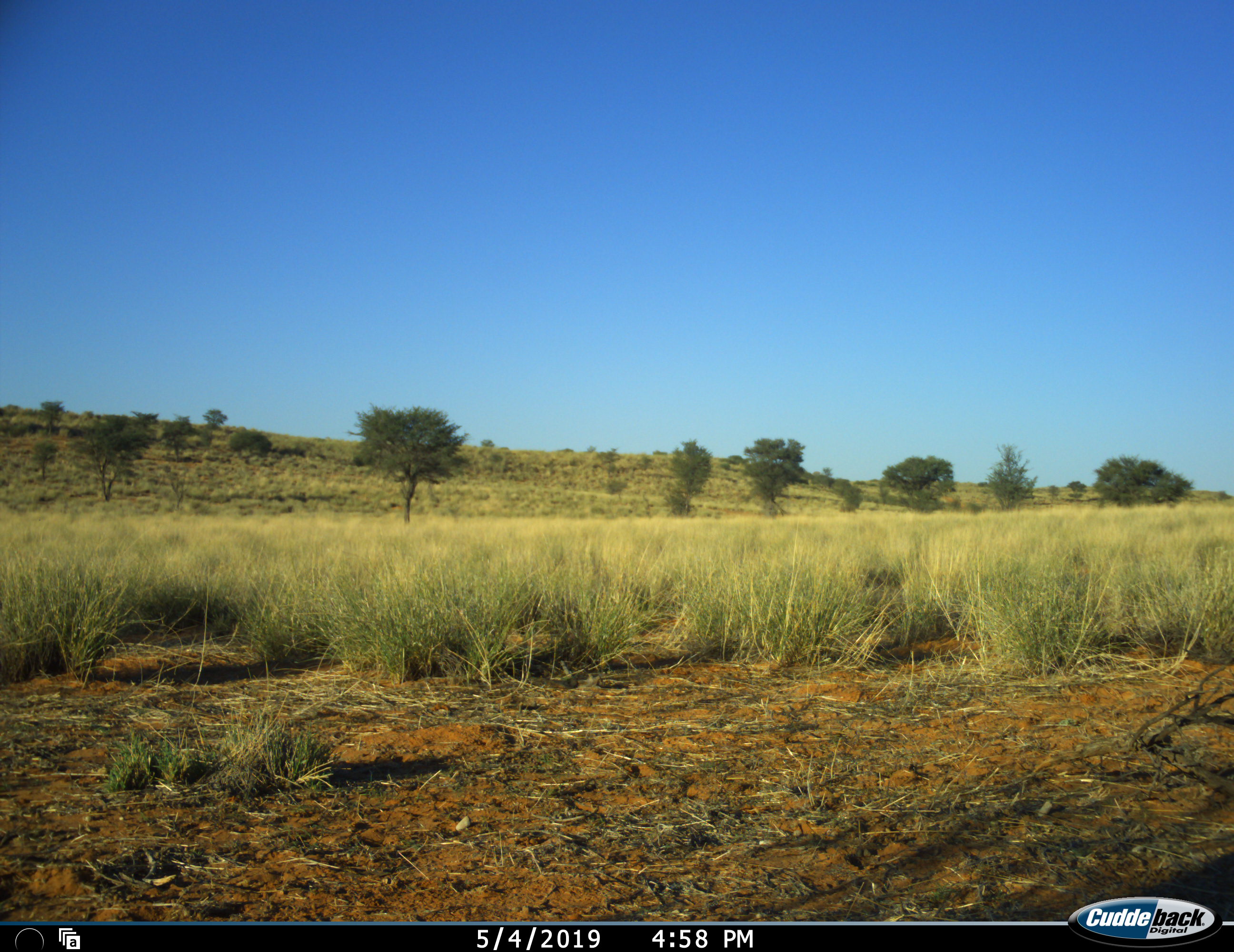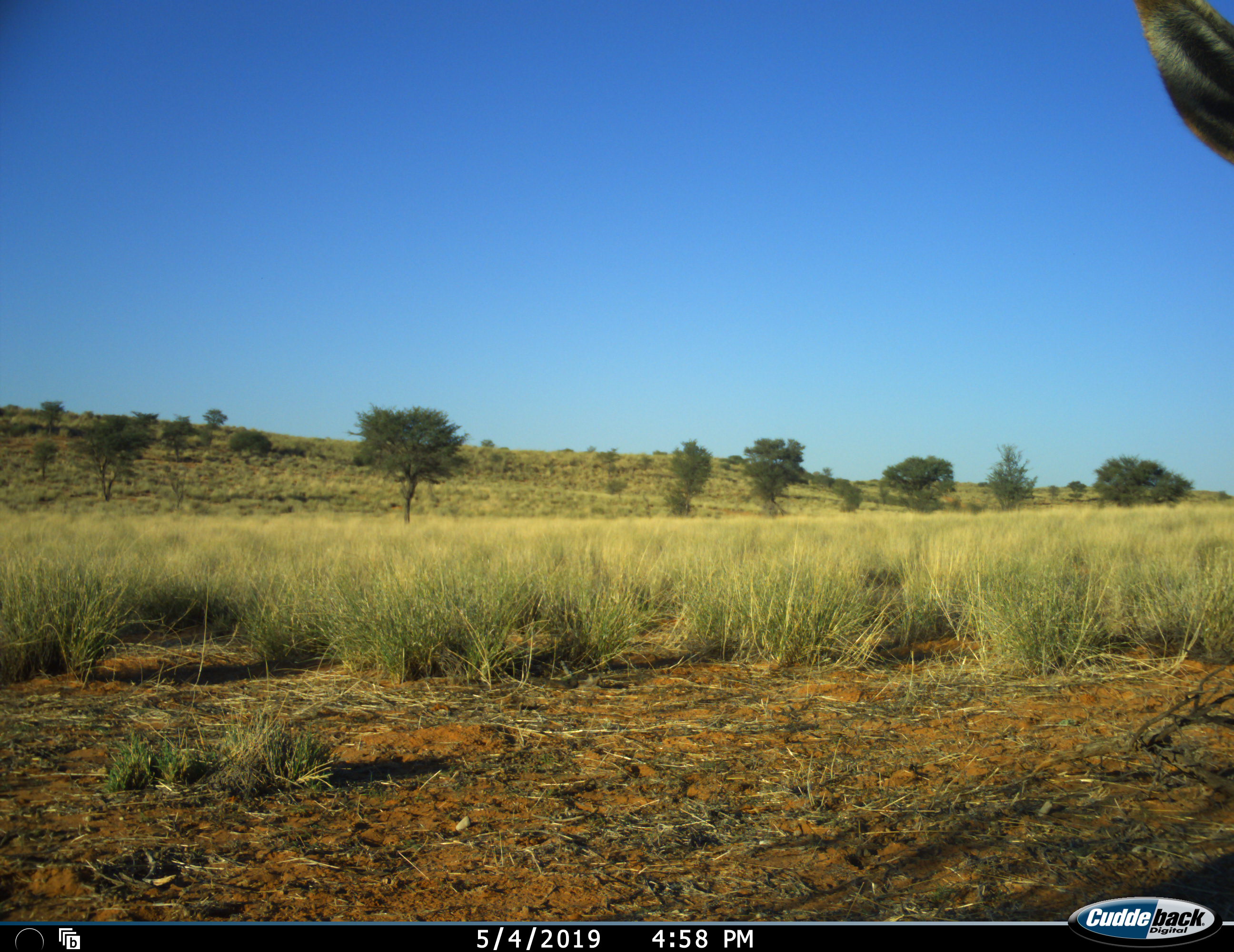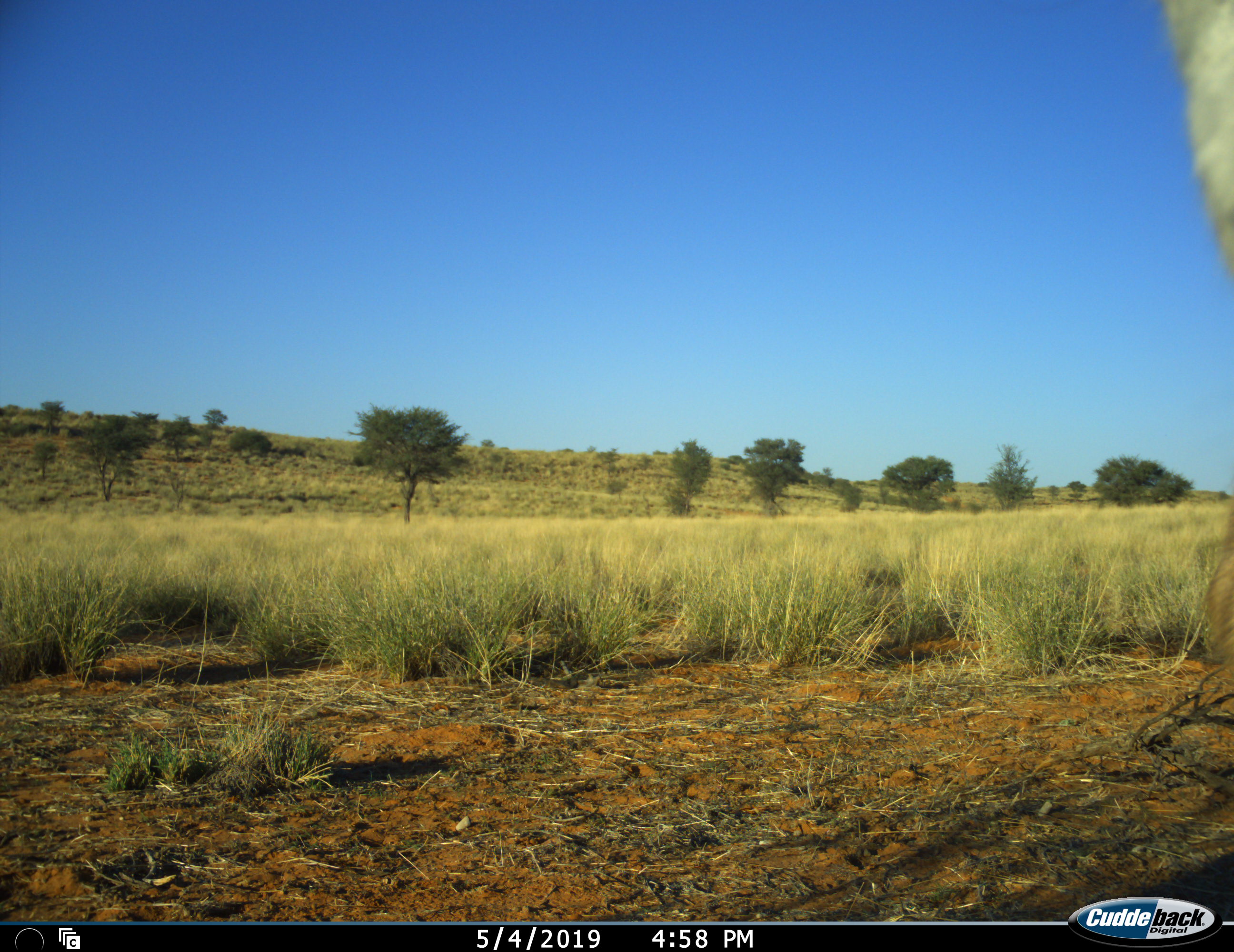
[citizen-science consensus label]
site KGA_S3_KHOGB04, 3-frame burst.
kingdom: Animalia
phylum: Chordata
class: Mammalia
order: Artiodactyla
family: Bovidae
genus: Antidorcas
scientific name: Antidorcas marsupialis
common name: springbok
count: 1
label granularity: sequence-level